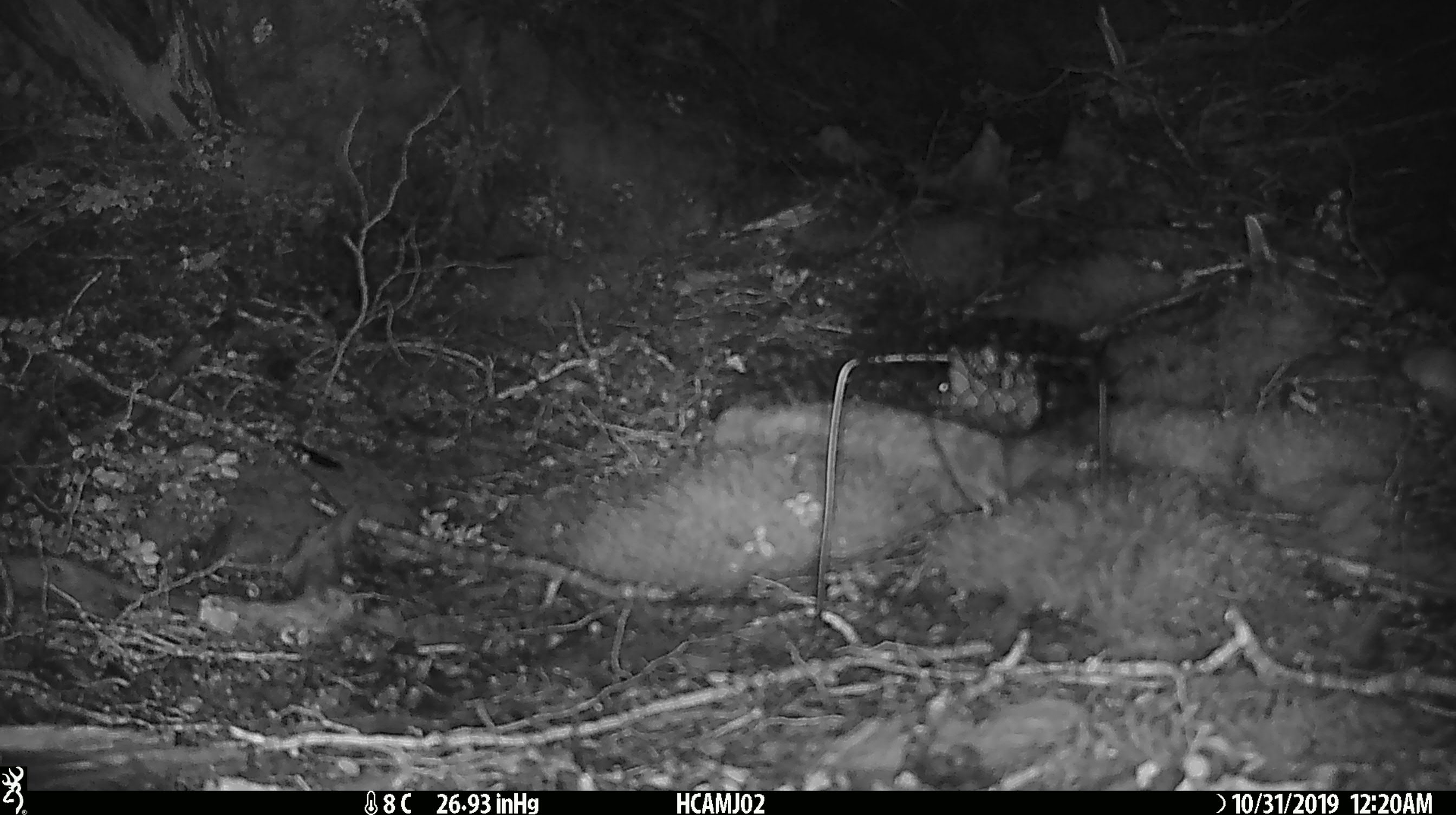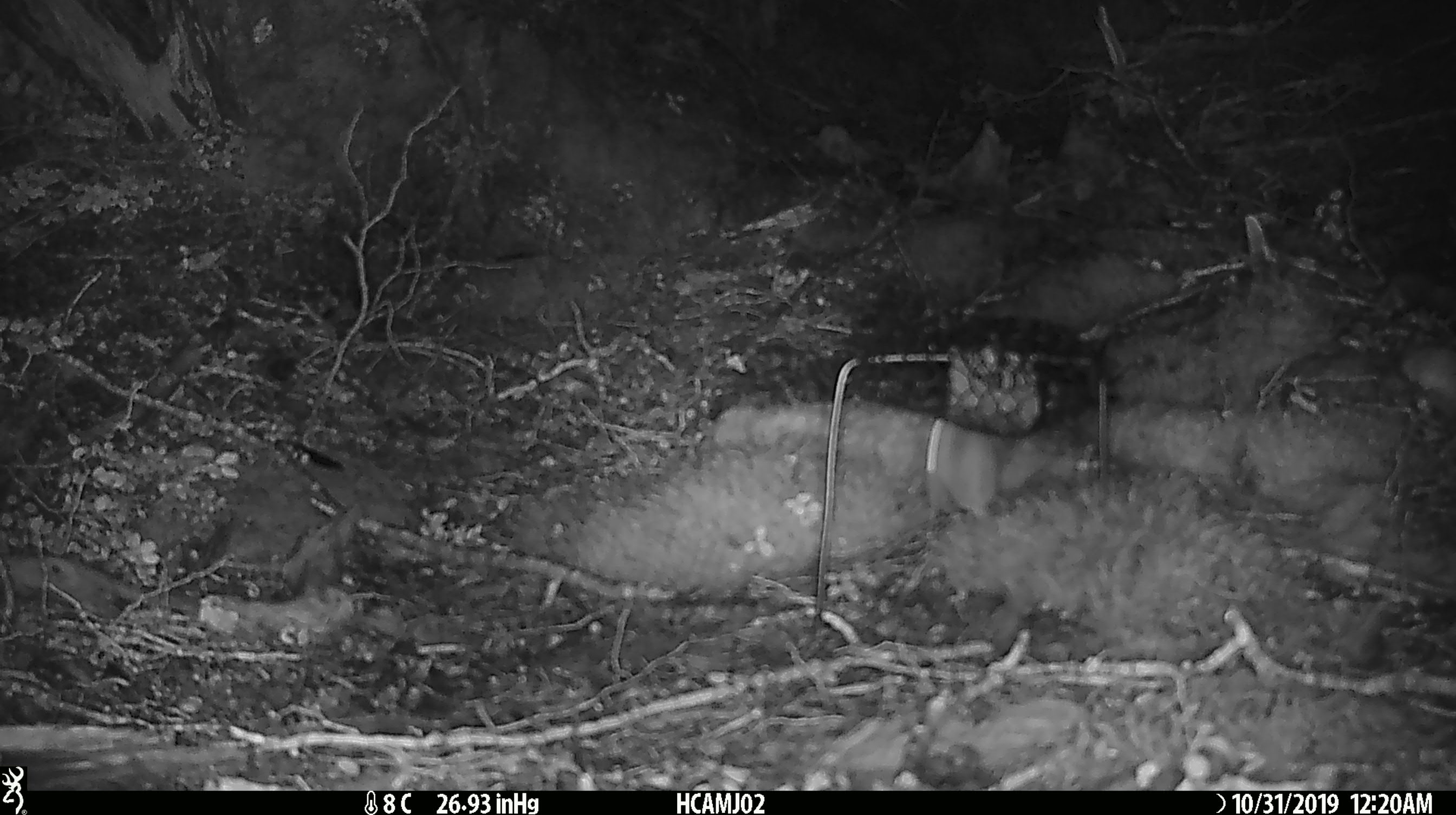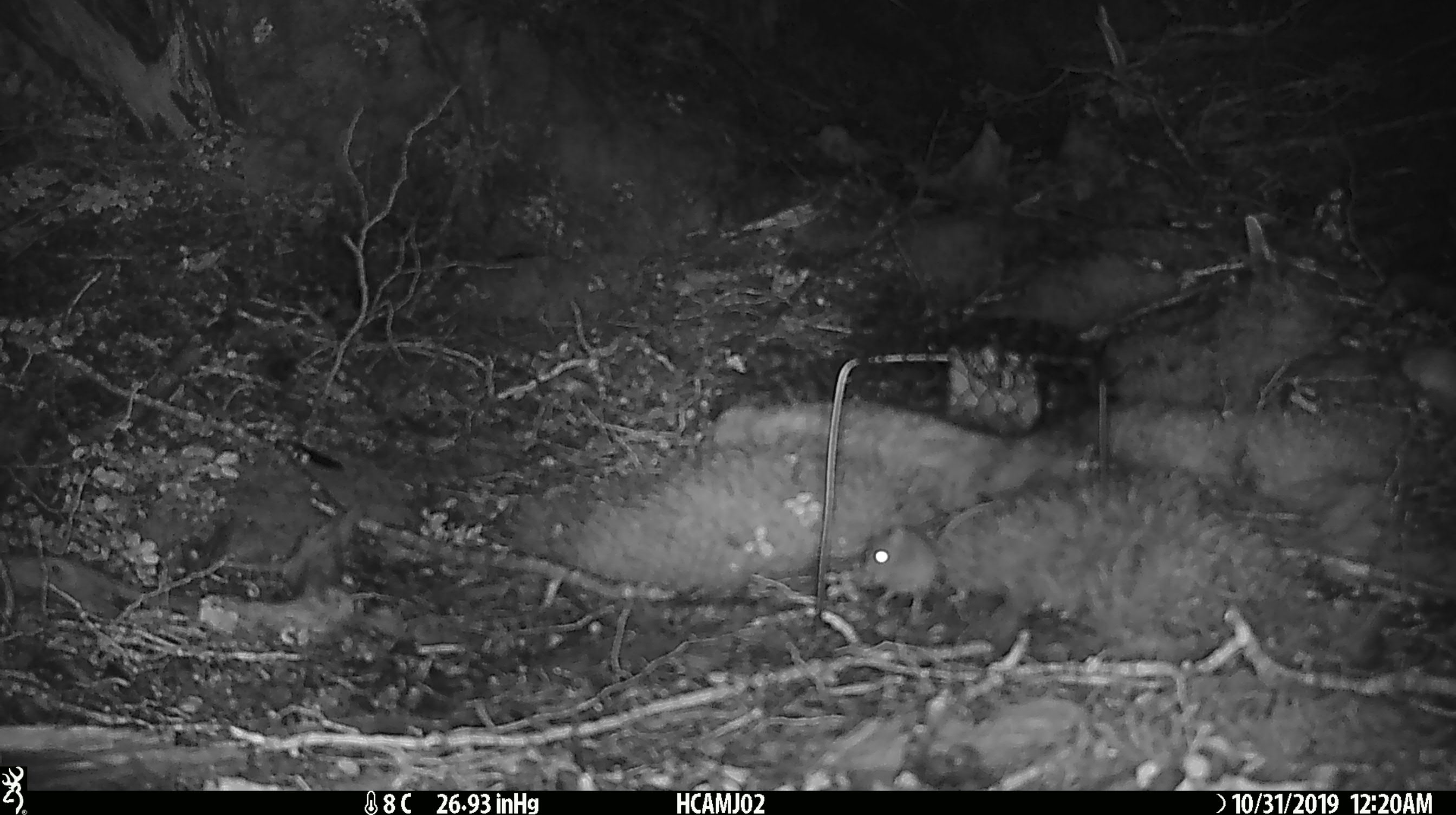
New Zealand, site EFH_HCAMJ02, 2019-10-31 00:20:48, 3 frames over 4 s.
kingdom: Animalia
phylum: Chordata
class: Mammalia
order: Rodentia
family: Muridae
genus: Mus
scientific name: Mus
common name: mouse